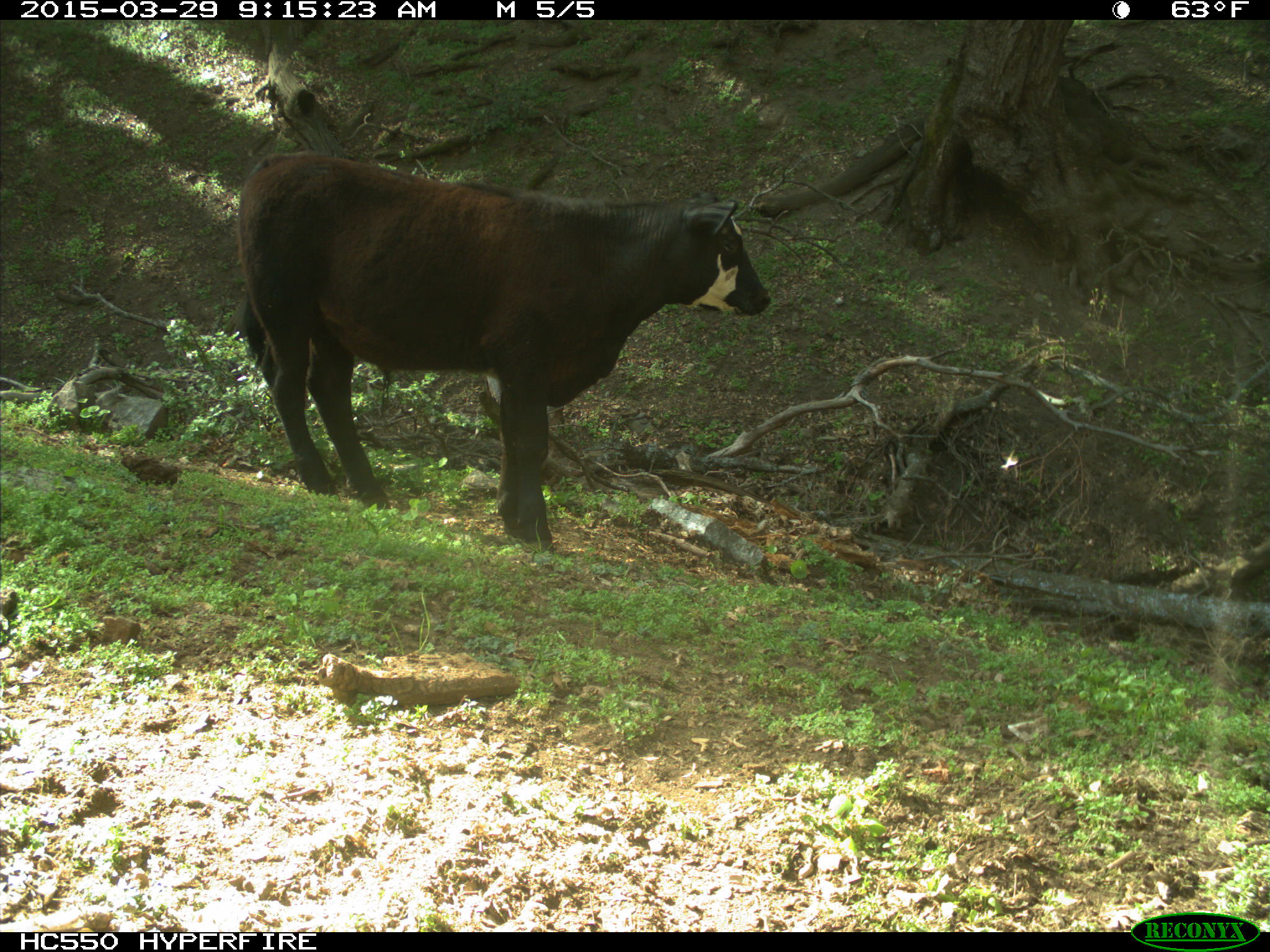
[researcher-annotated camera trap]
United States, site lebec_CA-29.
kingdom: Animalia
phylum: Chordata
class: Mammalia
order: Artiodactyla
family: Bovidae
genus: Bos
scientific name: Bos taurus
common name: domestic cow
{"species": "Bos taurus (domestic cow)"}